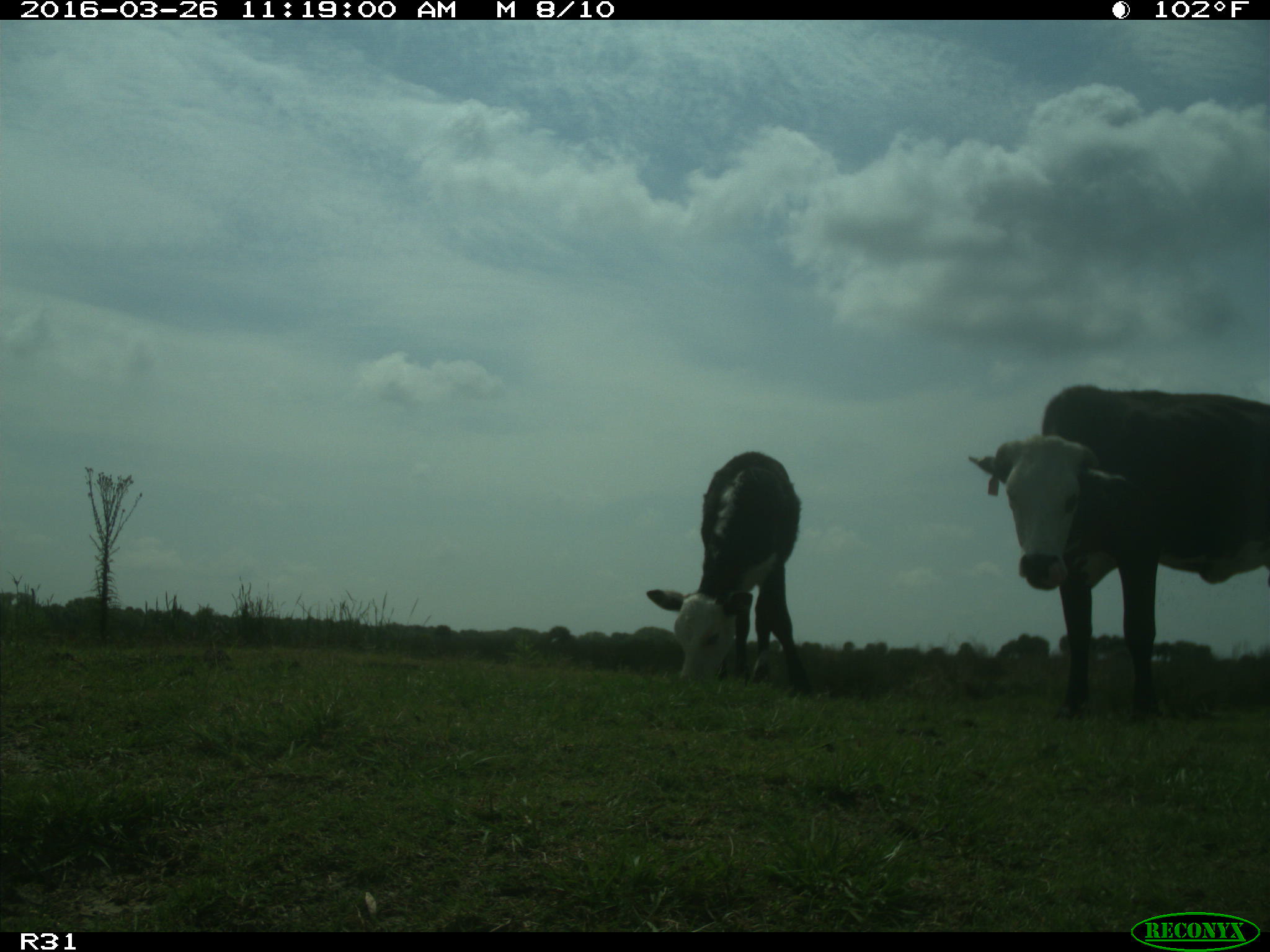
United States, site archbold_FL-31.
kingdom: Animalia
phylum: Chordata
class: Mammalia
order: Artiodactyla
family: Bovidae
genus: Bos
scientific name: Bos taurus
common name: domestic cow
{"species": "Bos taurus (domestic cow)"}